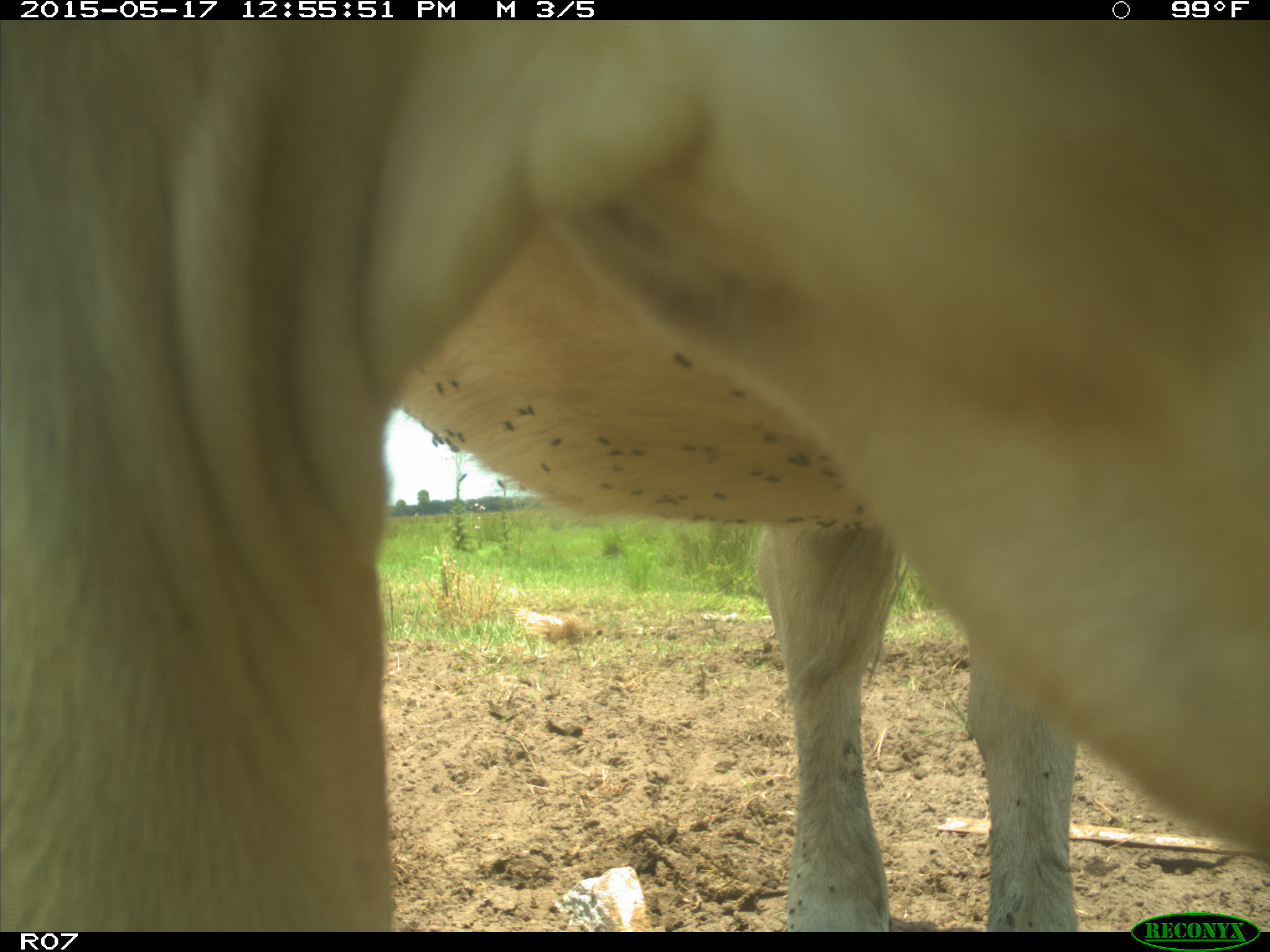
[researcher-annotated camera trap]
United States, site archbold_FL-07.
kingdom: Animalia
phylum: Chordata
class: Mammalia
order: Artiodactyla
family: Bovidae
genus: Bos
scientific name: Bos taurus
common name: domestic cow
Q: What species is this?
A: Bos taurus (domestic cow).